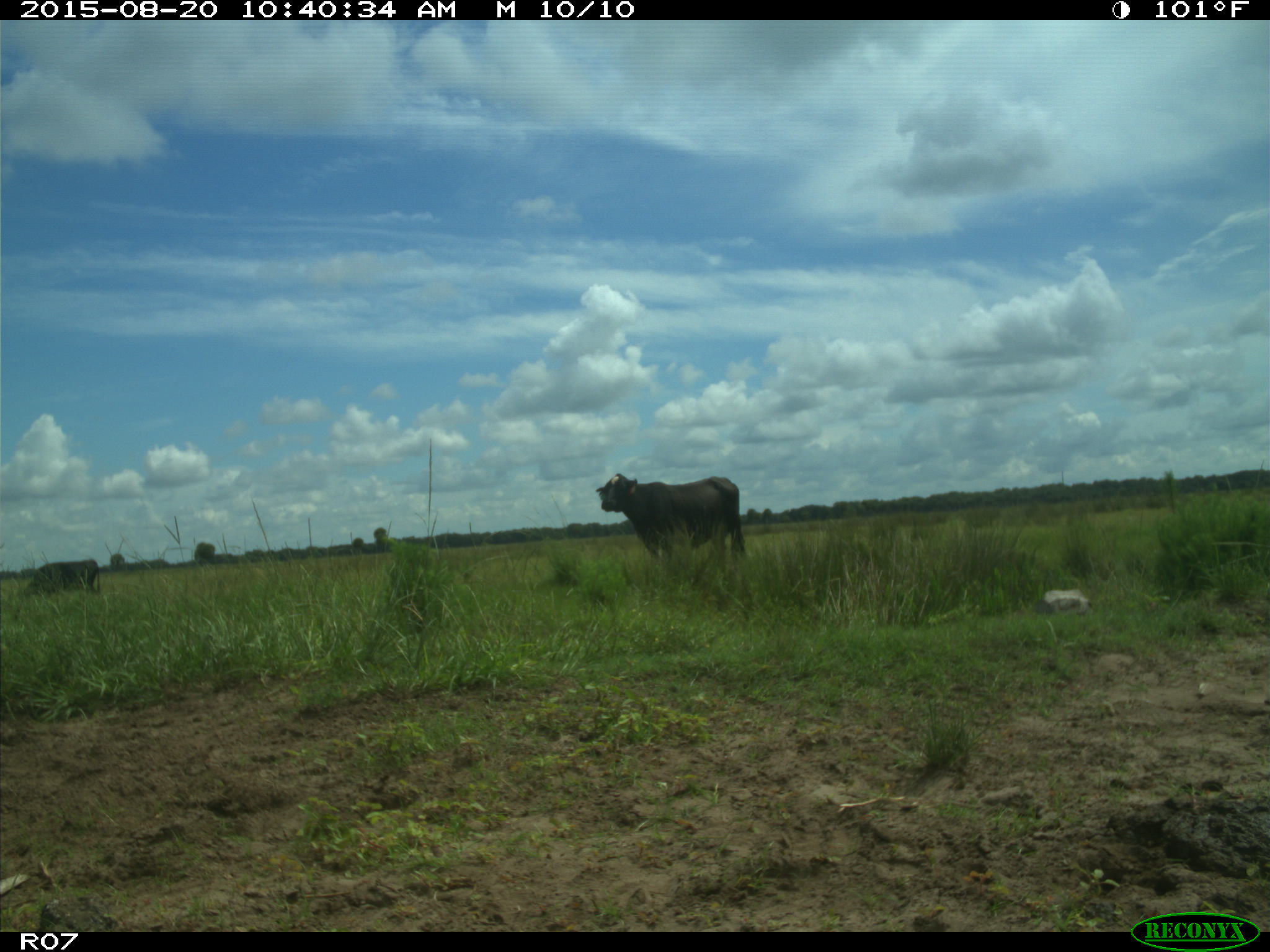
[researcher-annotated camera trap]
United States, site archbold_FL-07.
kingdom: Animalia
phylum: Chordata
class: Mammalia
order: Artiodactyla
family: Bovidae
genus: Bos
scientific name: Bos taurus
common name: domestic cow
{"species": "Bos taurus (domestic cow)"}